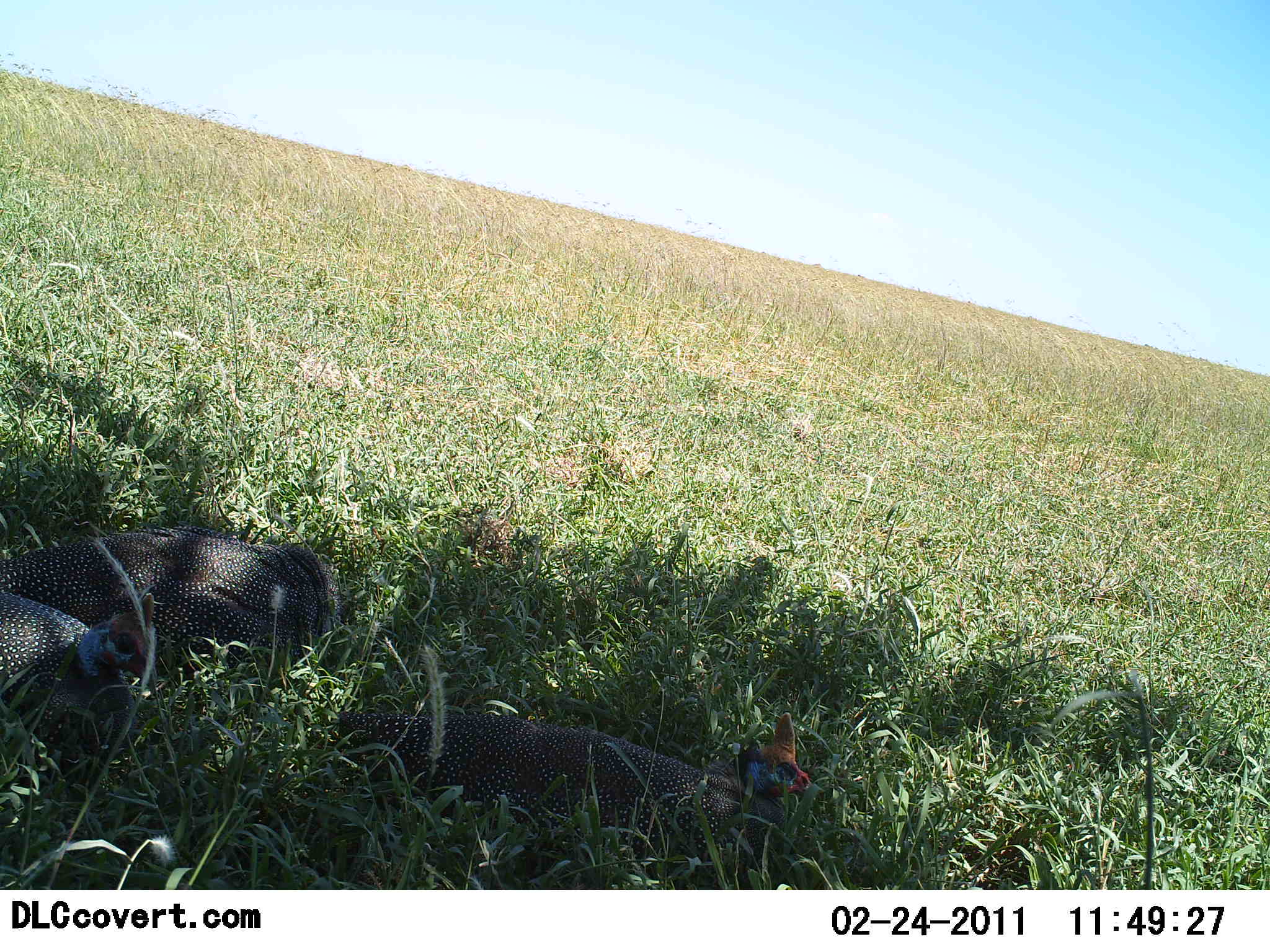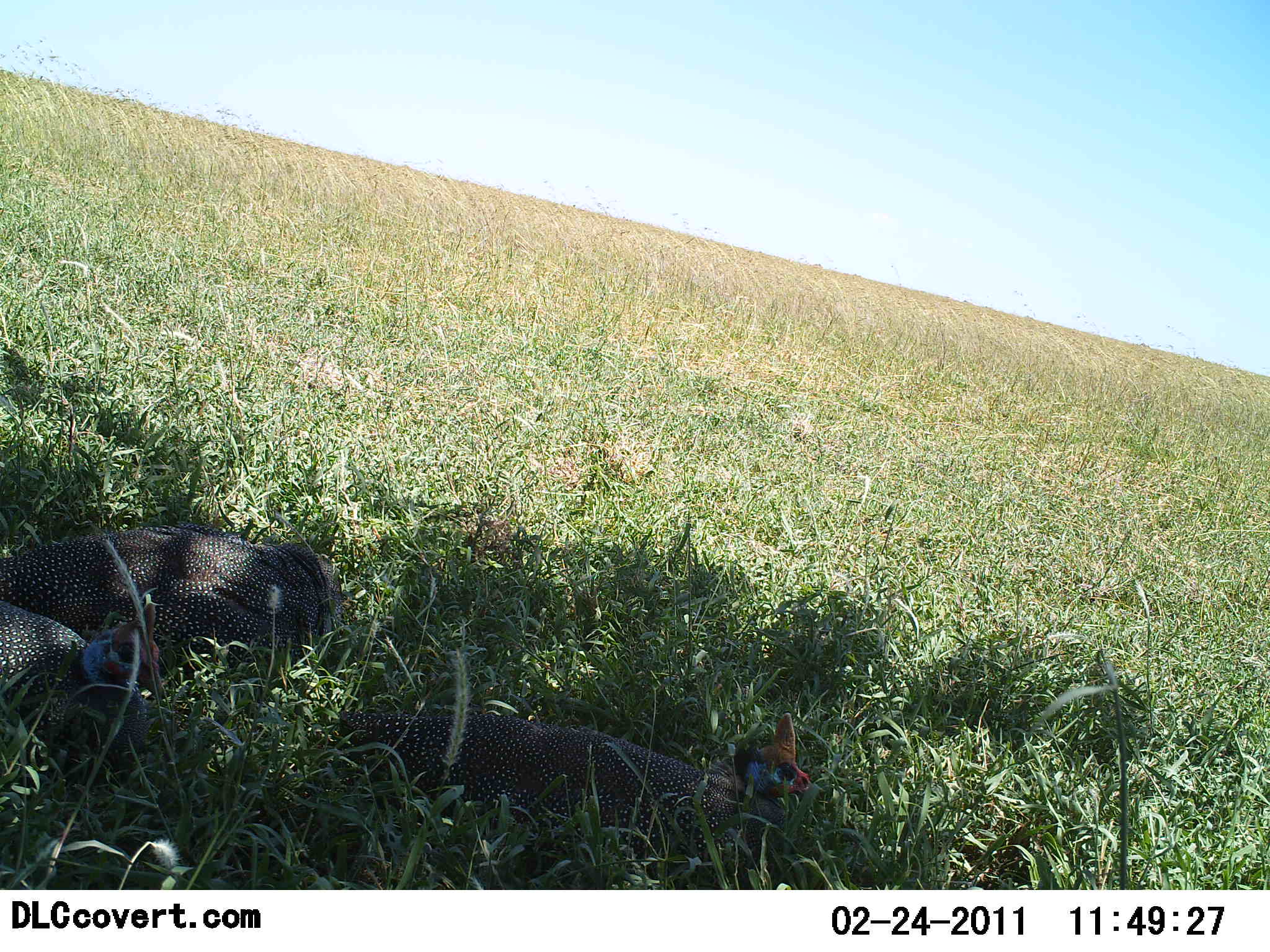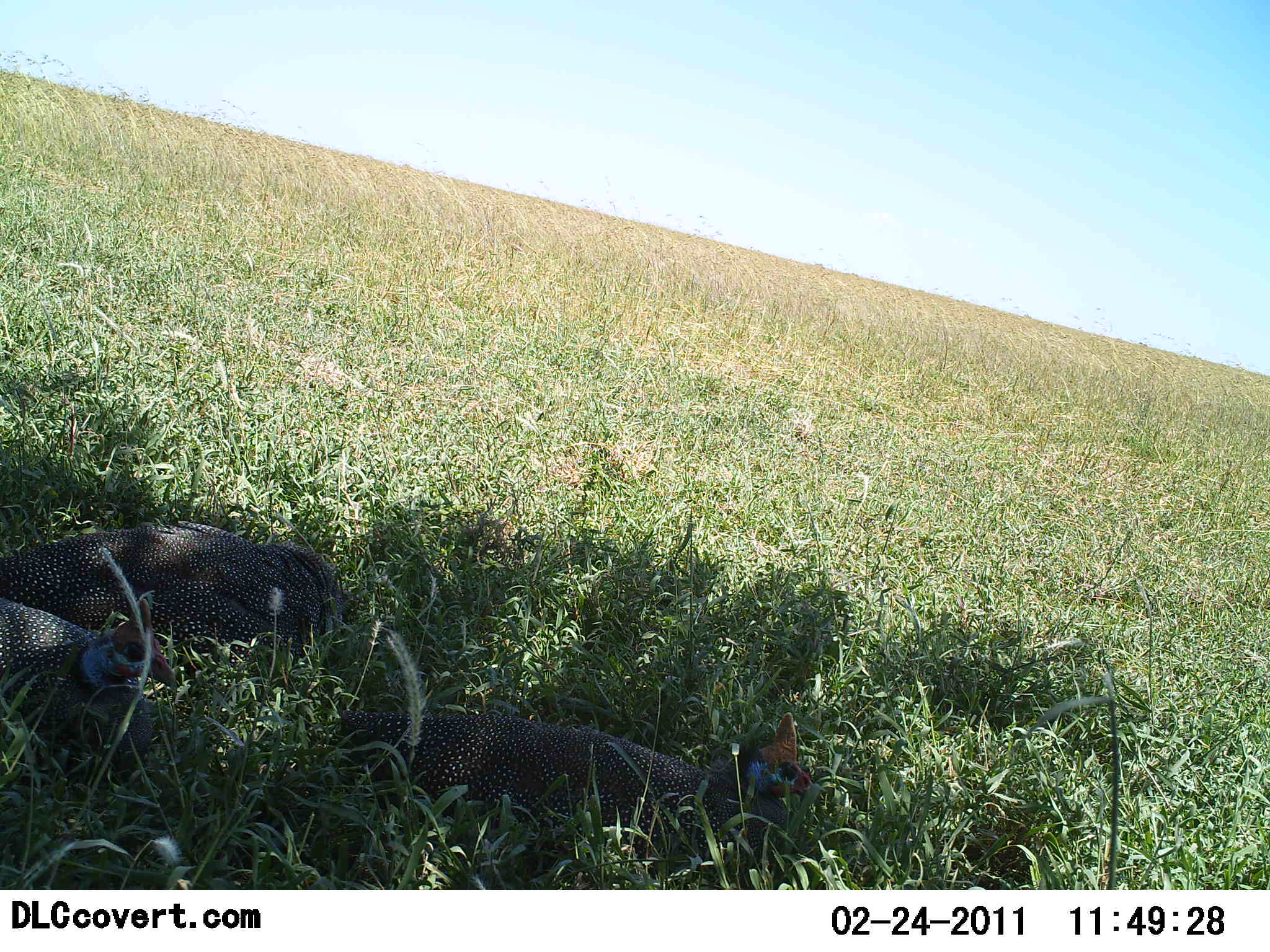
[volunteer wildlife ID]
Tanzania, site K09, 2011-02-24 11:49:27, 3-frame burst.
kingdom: Animalia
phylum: Chordata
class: Aves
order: Galliformes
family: Numididae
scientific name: Numididae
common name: guinea fowl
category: guineafowl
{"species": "guineafowl (guinea fowl) (Numididae)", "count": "3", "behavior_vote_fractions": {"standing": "13%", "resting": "93%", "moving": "0%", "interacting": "0%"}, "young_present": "0%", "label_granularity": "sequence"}